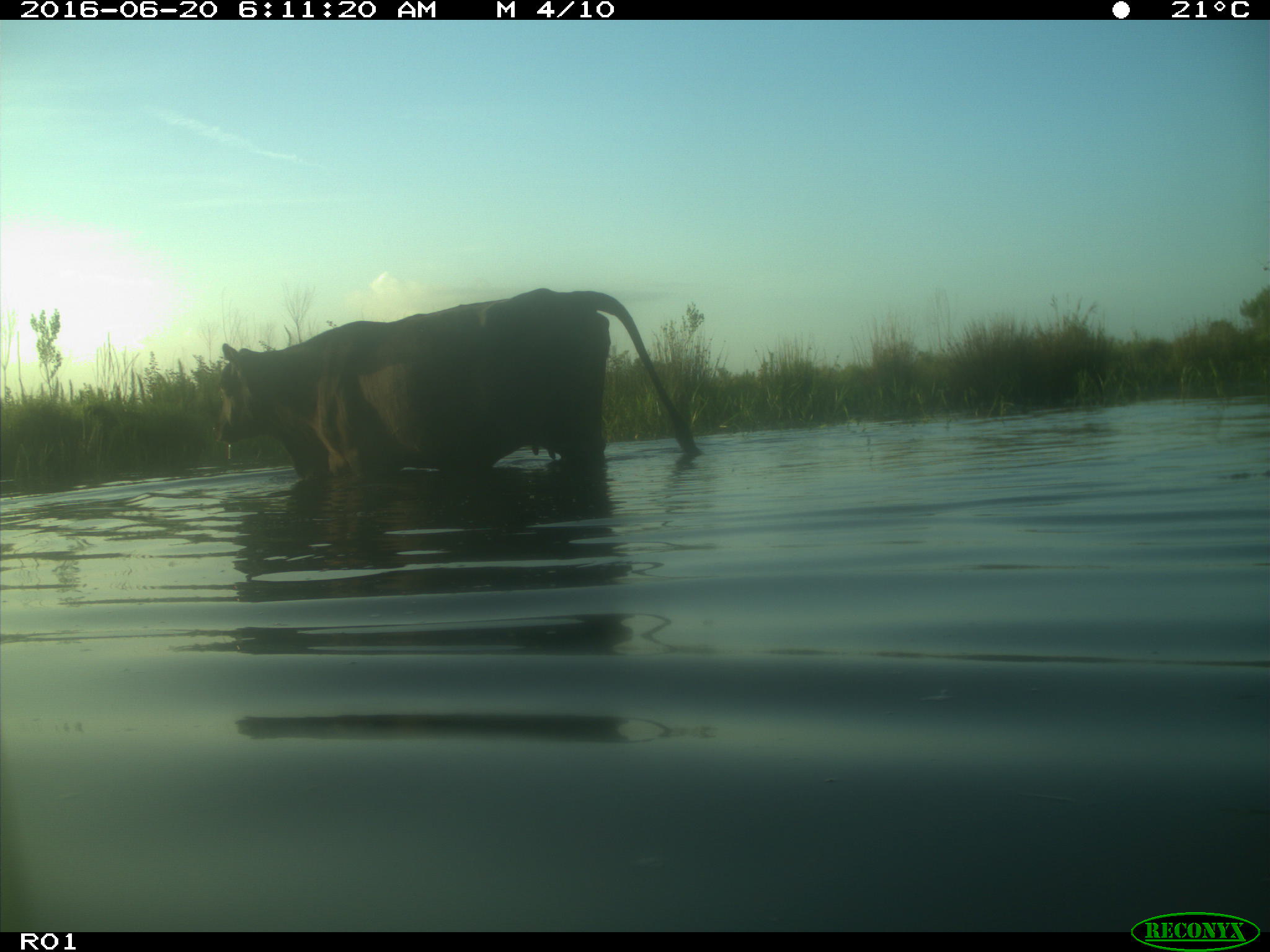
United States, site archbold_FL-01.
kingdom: Animalia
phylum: Chordata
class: Mammalia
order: Artiodactyla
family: Bovidae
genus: Bos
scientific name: Bos taurus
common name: domestic cow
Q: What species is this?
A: Bos taurus (domestic cow).